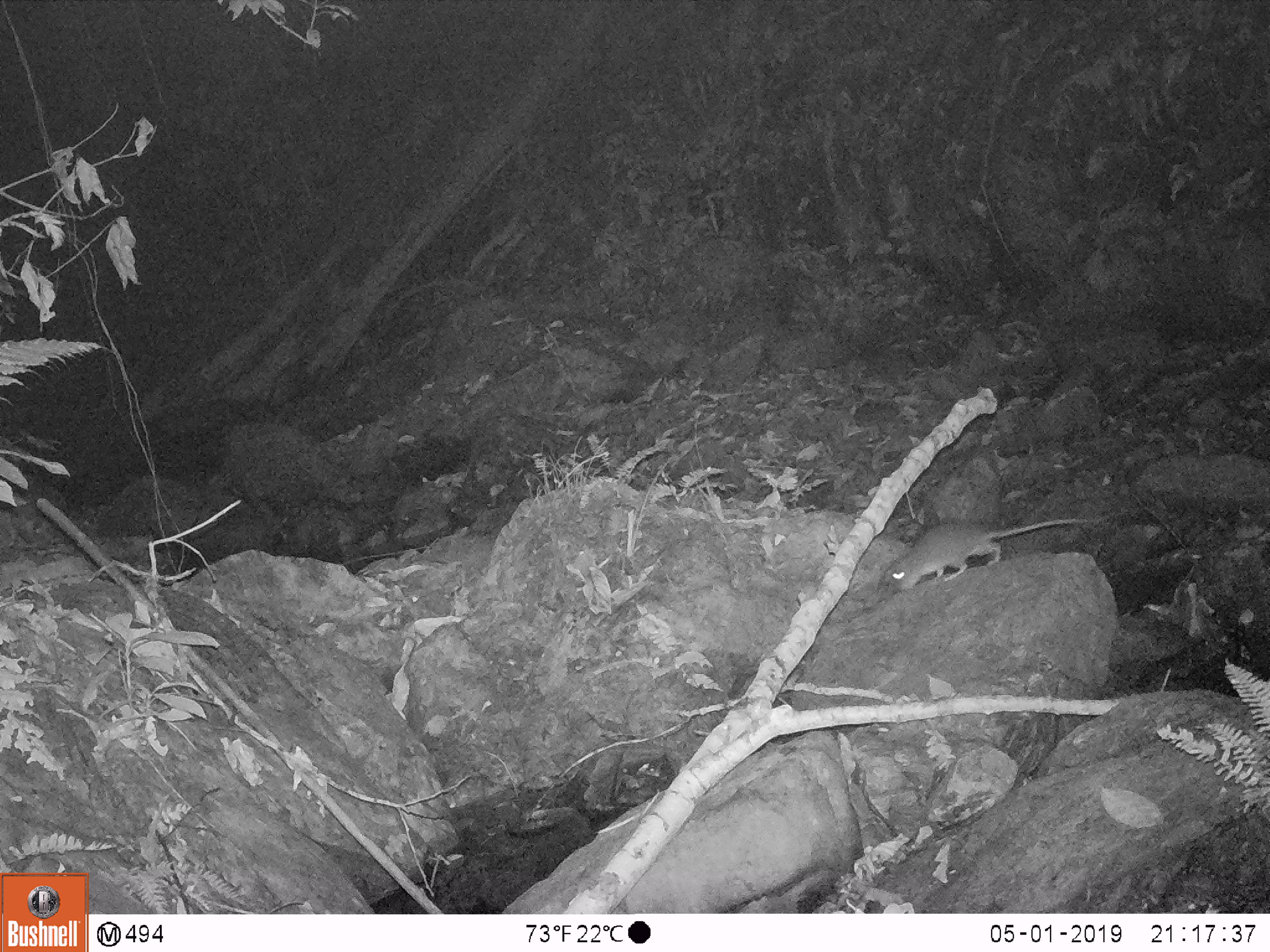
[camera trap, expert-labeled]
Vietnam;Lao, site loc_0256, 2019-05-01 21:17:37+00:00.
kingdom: Animalia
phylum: Chordata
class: Mammalia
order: Rodentia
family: Muridae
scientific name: Muridae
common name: old-world mice and rats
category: unidentified murid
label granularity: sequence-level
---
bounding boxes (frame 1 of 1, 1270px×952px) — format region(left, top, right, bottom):
unidentified murid: region(886, 518, 1087, 590)